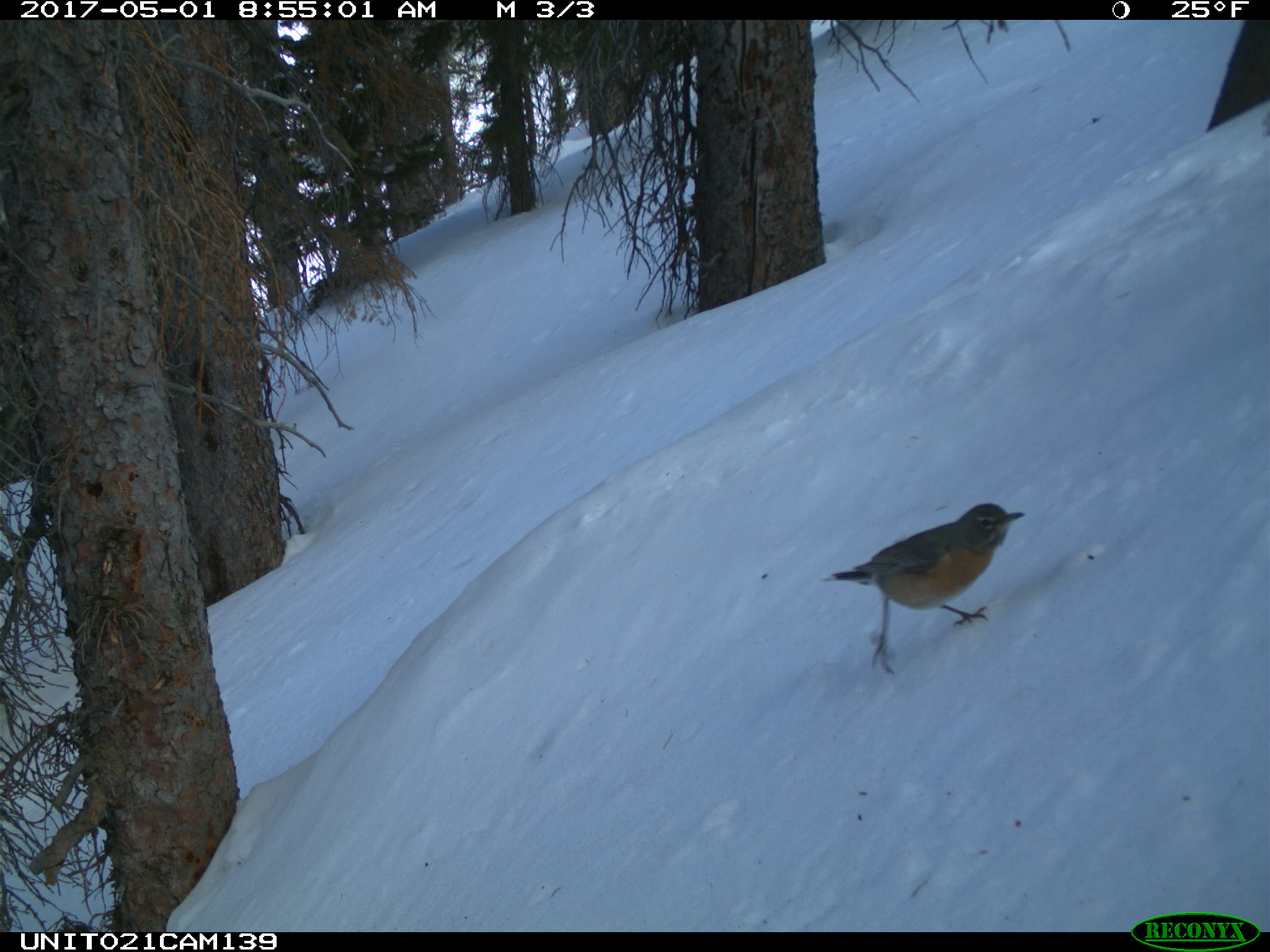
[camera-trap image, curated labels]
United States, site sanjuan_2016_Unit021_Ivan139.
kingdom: Animalia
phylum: Chordata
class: Aves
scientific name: Aves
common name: birds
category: unidentified bird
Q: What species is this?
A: Unidentified bird (birds) (Aves).